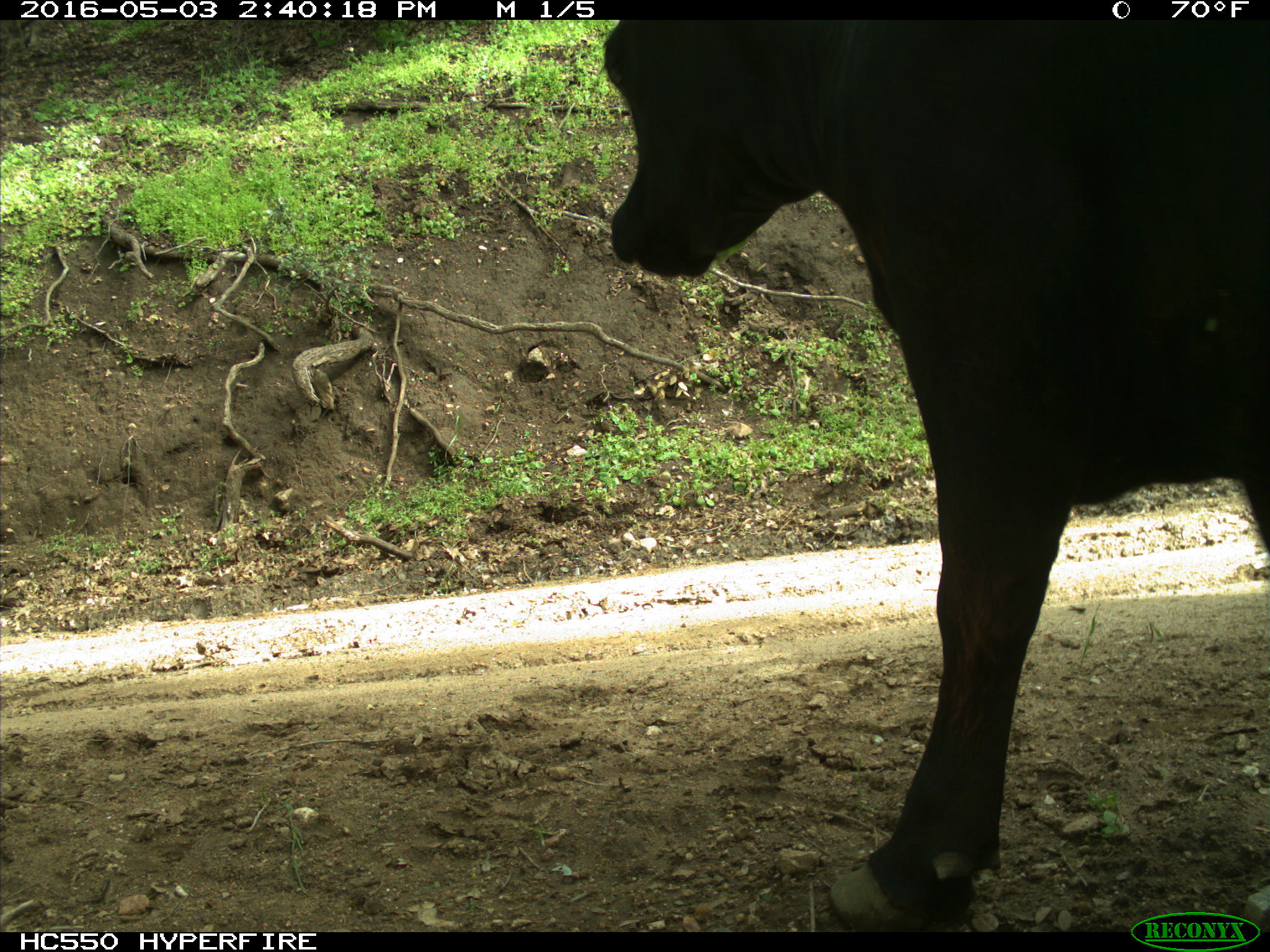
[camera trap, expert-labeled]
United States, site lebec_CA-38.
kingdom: Animalia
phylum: Chordata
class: Mammalia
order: Artiodactyla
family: Bovidae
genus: Bos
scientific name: Bos taurus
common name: domestic cow